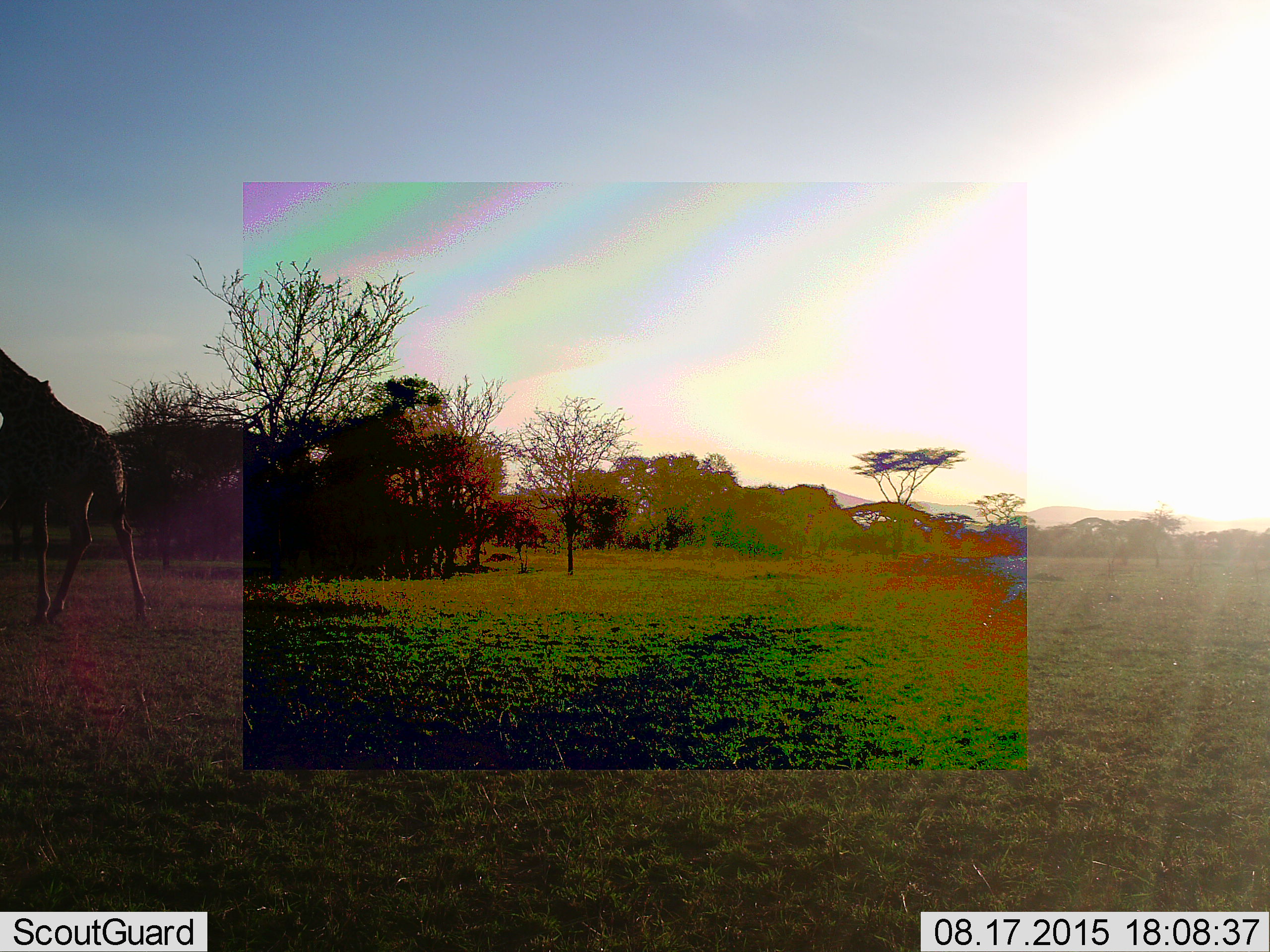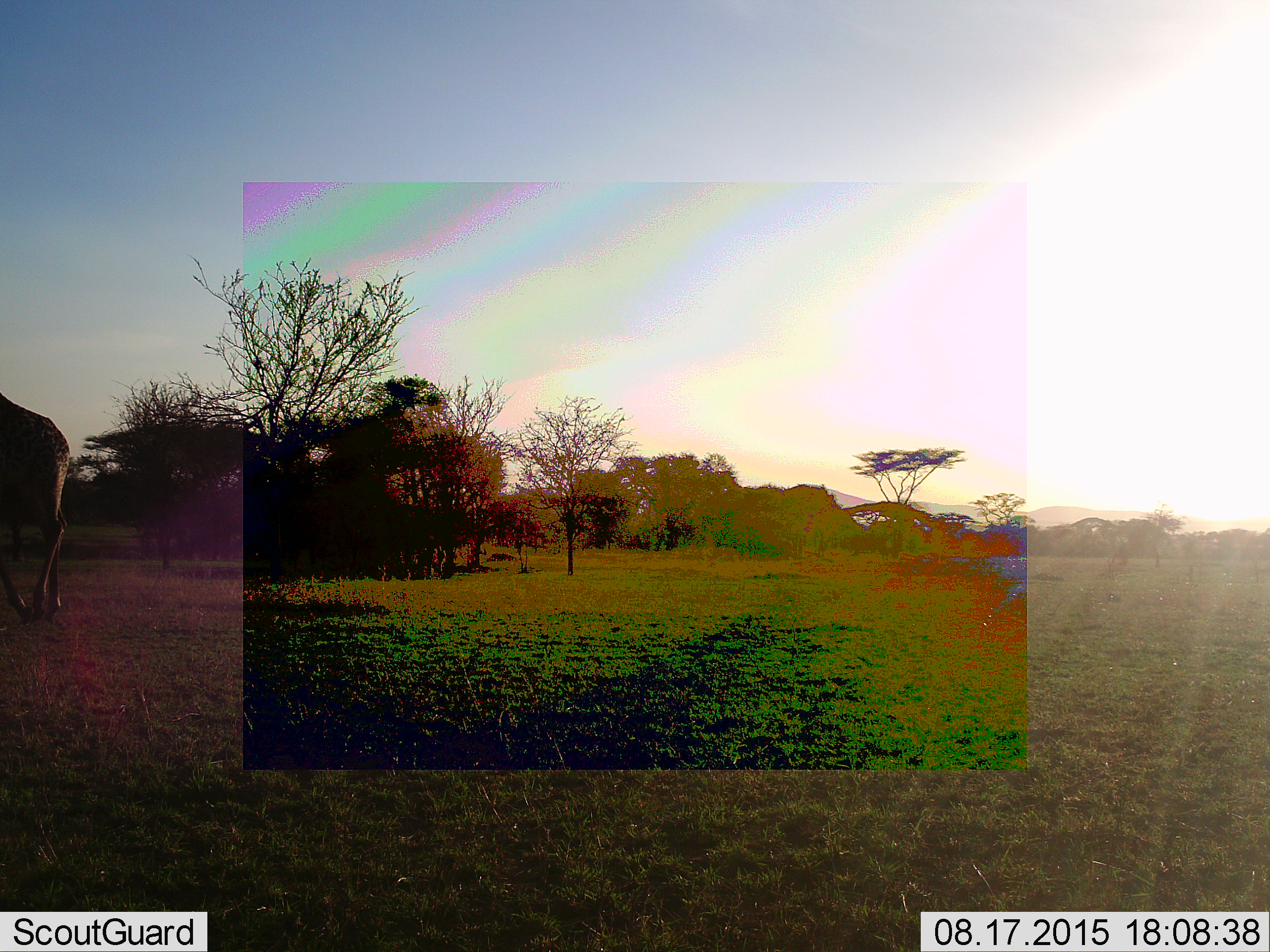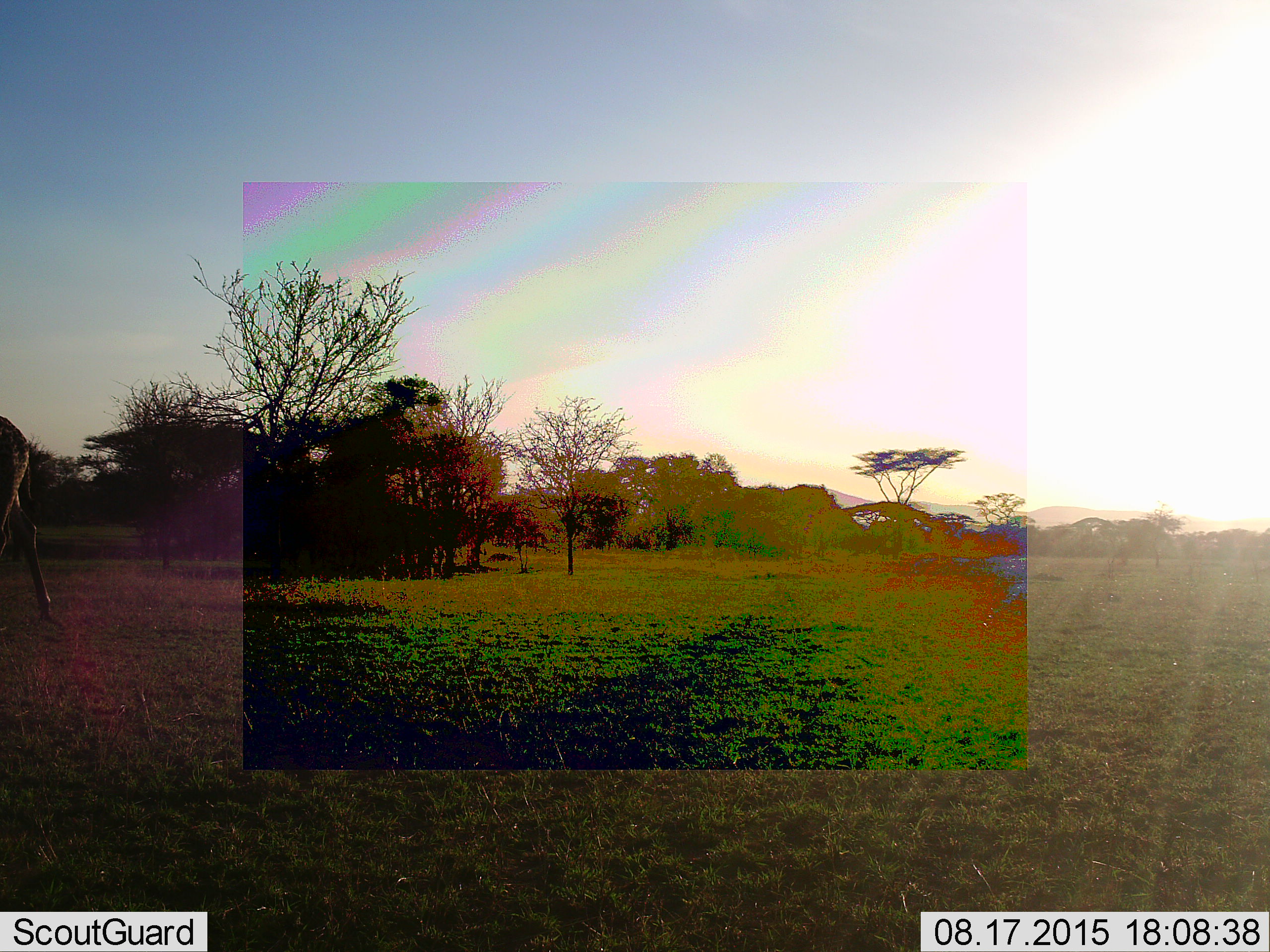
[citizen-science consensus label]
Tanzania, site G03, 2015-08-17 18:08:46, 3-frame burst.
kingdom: Animalia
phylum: Chordata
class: Mammalia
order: Artiodactyla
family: Giraffidae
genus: Giraffa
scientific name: Giraffa camelopardalis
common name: giraffe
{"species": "giraffe (Giraffa camelopardalis)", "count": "1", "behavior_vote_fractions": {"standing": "12%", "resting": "0%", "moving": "82%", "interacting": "0%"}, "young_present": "0%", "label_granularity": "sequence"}